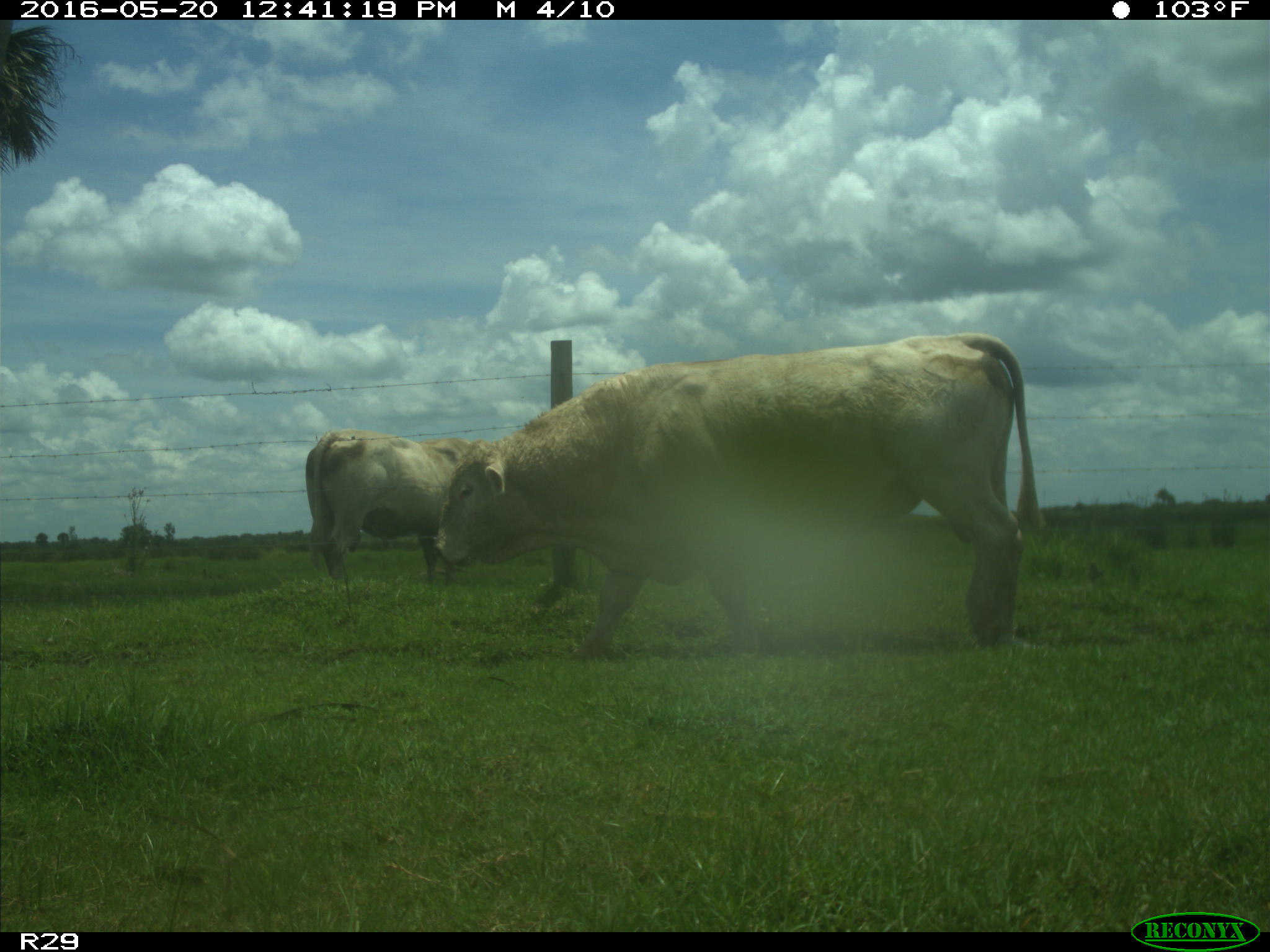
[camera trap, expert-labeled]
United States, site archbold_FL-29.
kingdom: Animalia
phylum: Chordata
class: Mammalia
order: Artiodactyla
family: Bovidae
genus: Bos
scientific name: Bos taurus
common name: domestic cow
Bos taurus (domestic cow).